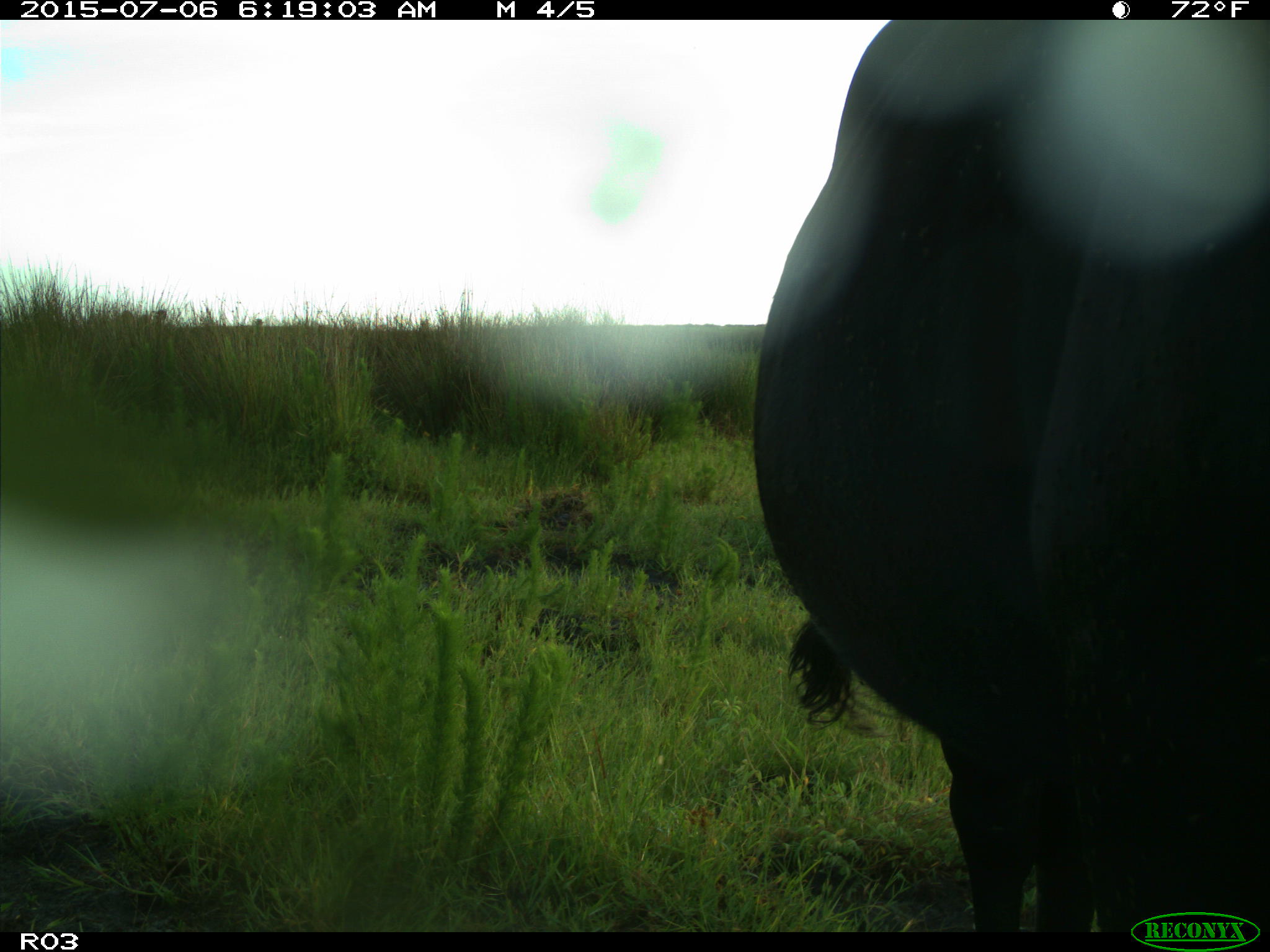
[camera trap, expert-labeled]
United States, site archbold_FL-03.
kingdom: Animalia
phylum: Chordata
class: Mammalia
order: Artiodactyla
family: Bovidae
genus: Bos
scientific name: Bos taurus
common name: domestic cow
Bos taurus (domestic cow).